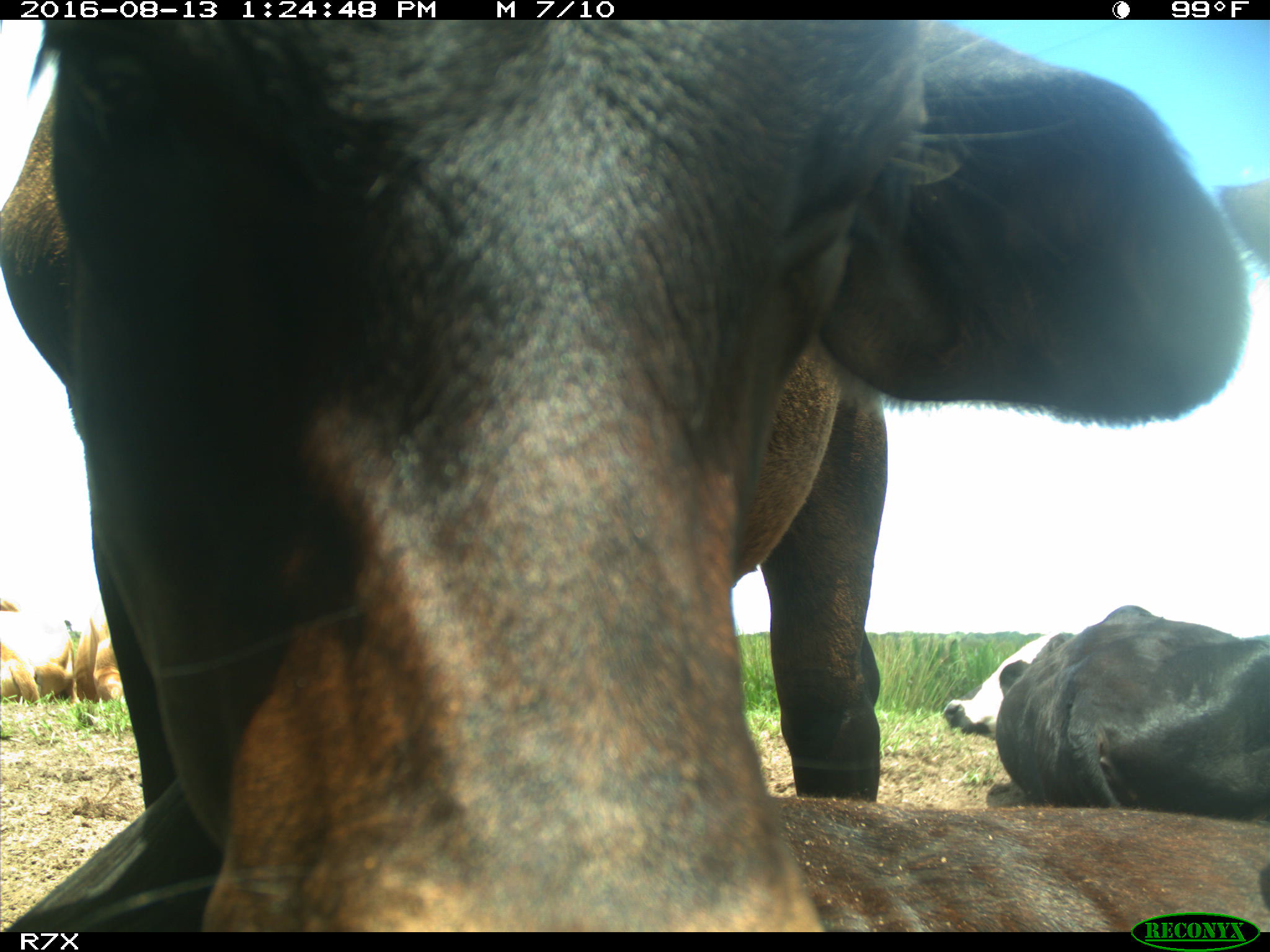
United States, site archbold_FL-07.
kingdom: Animalia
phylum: Chordata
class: Mammalia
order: Artiodactyla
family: Bovidae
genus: Bos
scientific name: Bos taurus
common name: domestic cow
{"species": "Bos taurus (domestic cow)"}